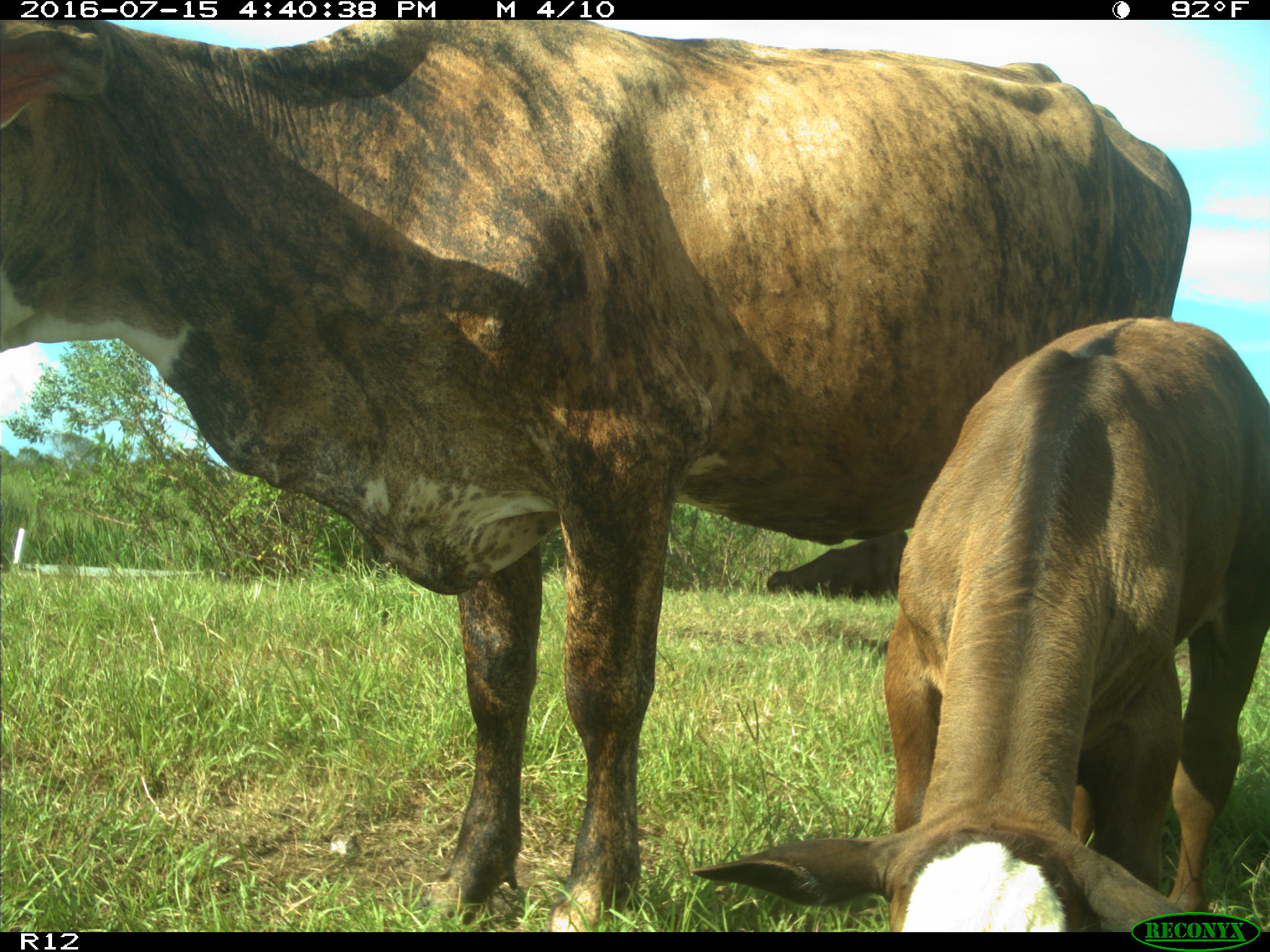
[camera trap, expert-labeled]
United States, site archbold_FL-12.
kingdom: Animalia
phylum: Chordata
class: Mammalia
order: Artiodactyla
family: Bovidae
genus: Bos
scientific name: Bos taurus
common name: domestic cow